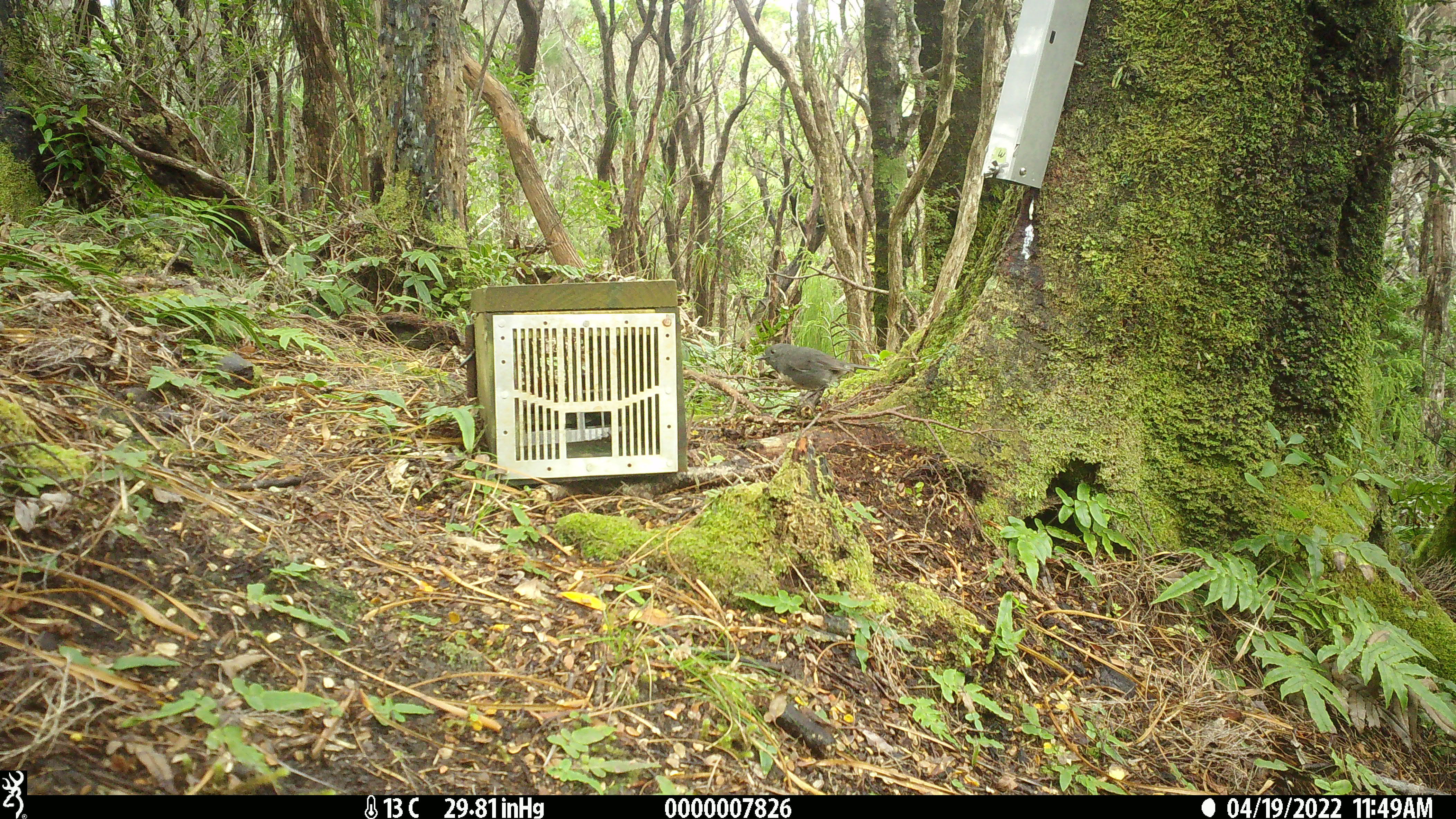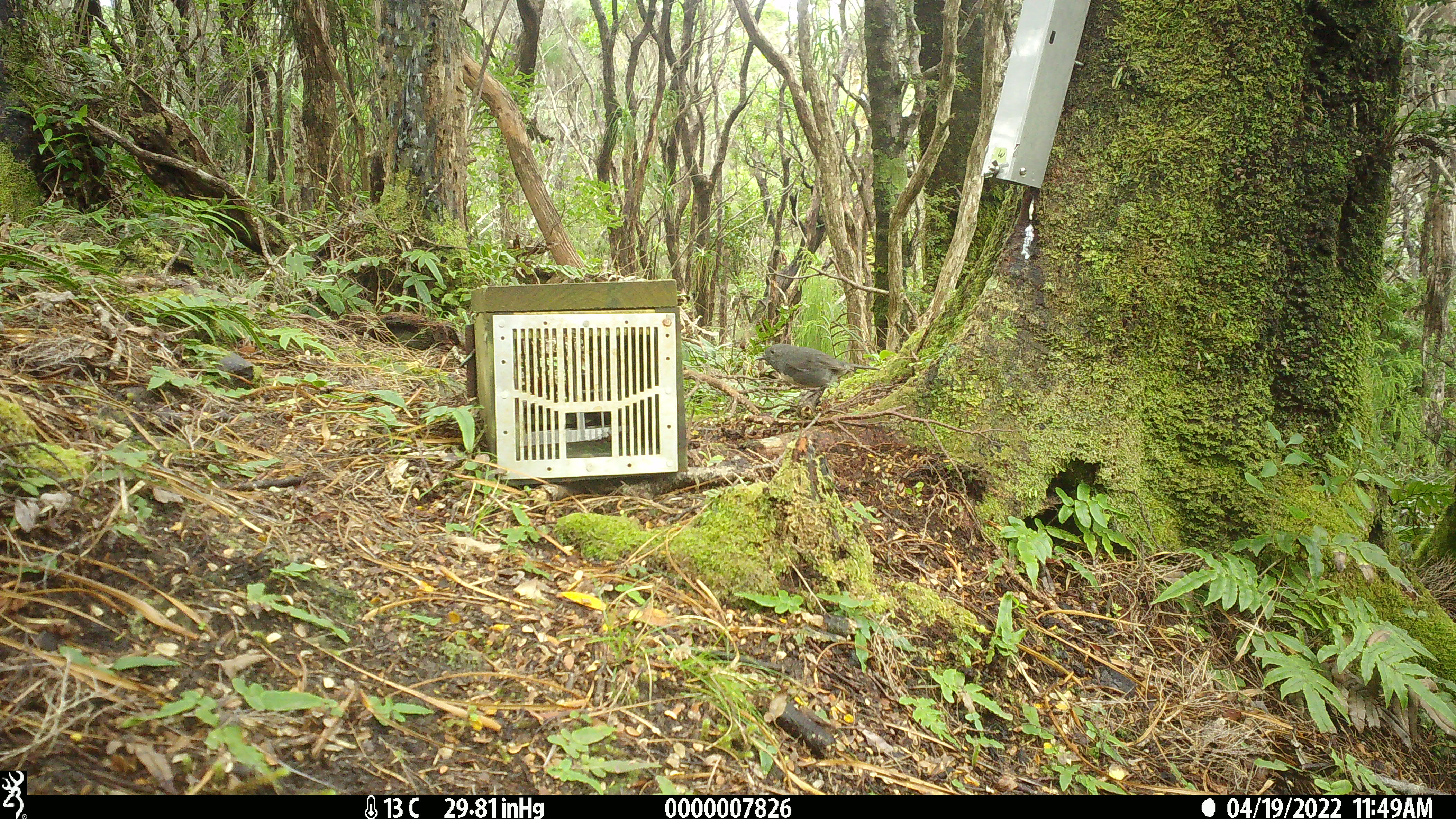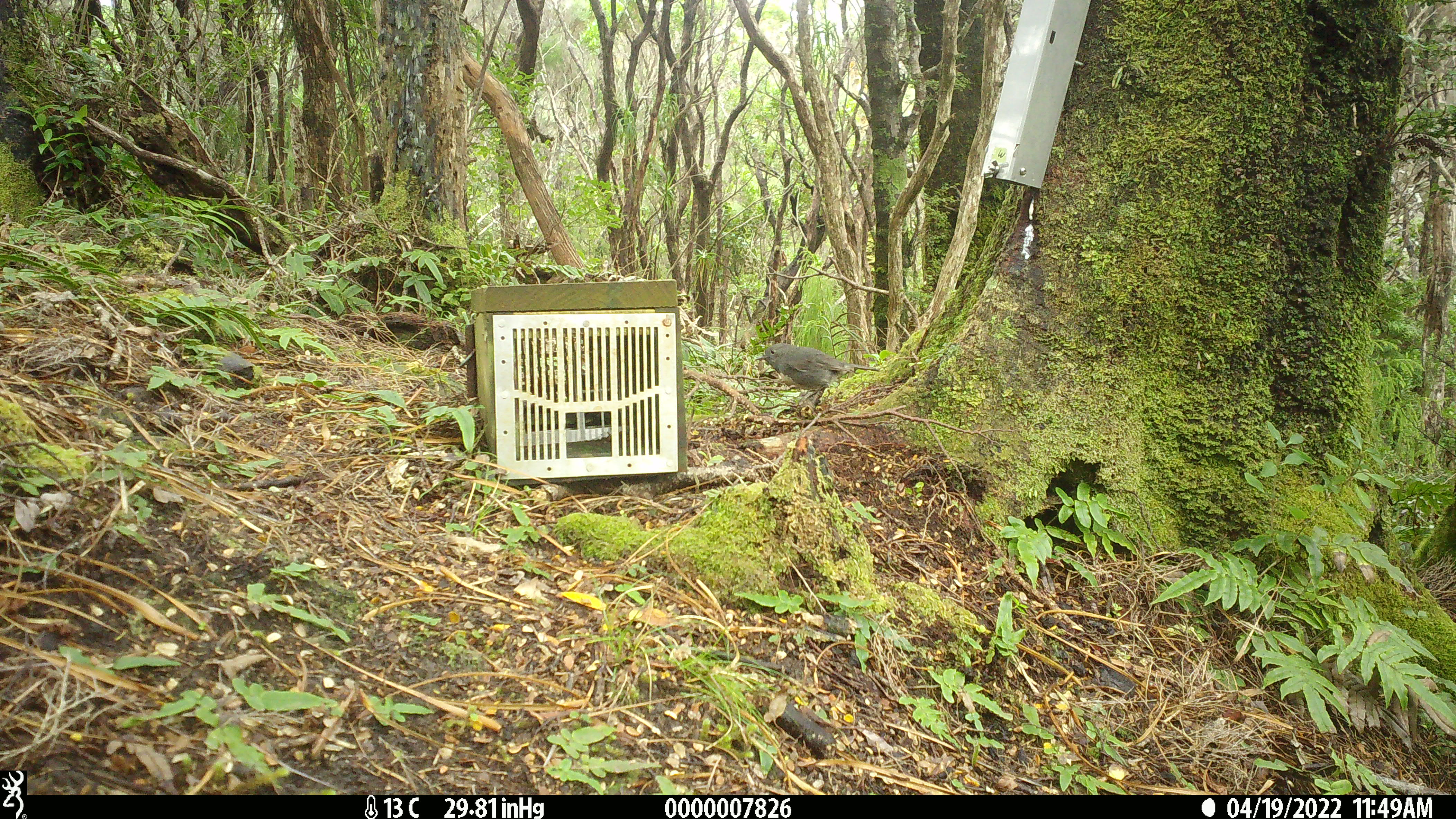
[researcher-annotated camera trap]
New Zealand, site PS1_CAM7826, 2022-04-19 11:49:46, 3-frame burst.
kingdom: Animalia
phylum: Chordata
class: Aves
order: Passeriformes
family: Petroicidae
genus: Petroica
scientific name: Petroica australis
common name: new zealand robin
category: robin